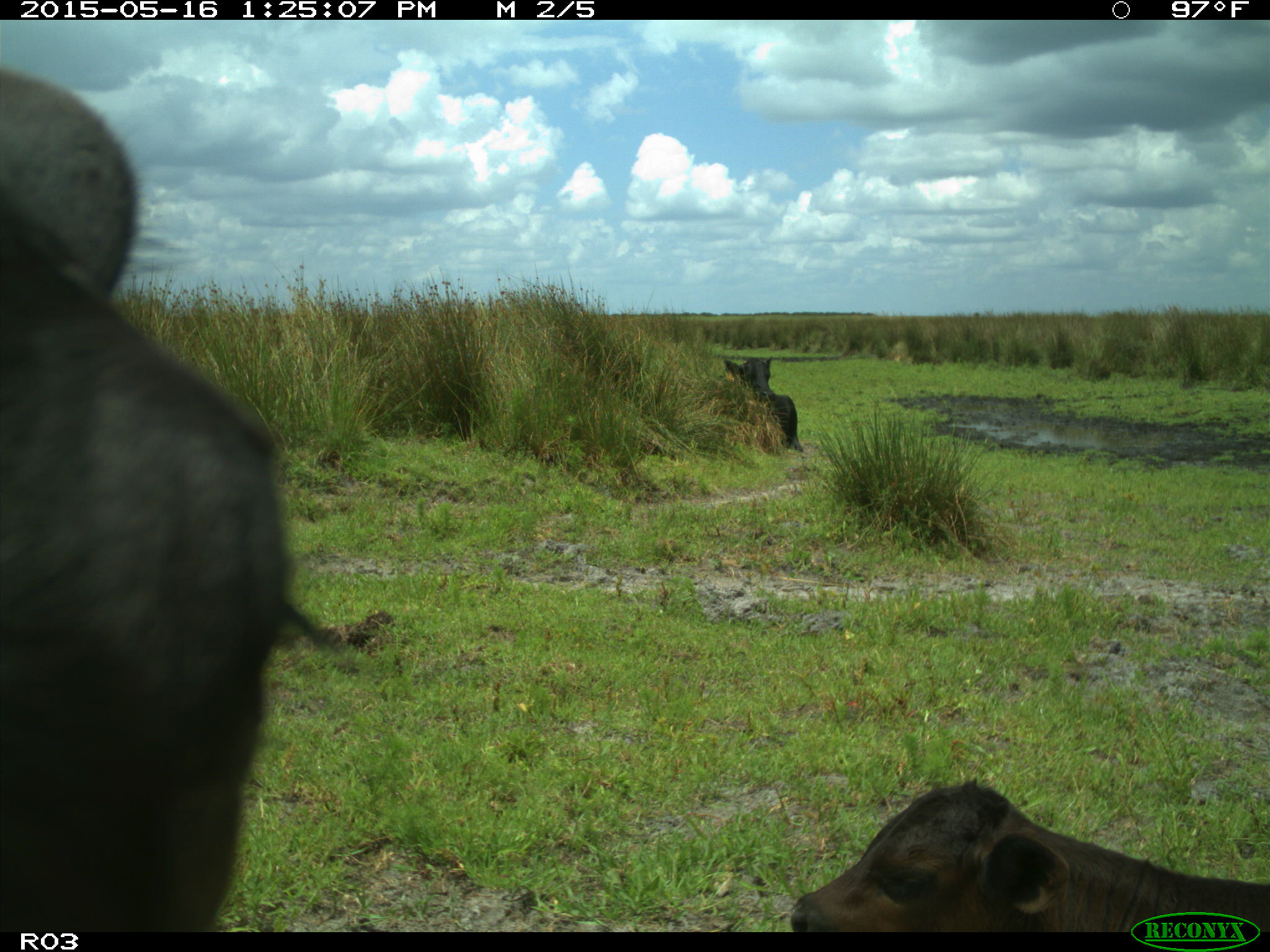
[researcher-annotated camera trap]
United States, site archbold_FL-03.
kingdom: Animalia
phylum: Chordata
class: Mammalia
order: Artiodactyla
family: Bovidae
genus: Bos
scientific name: Bos taurus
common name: domestic cow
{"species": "Bos taurus (domestic cow)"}